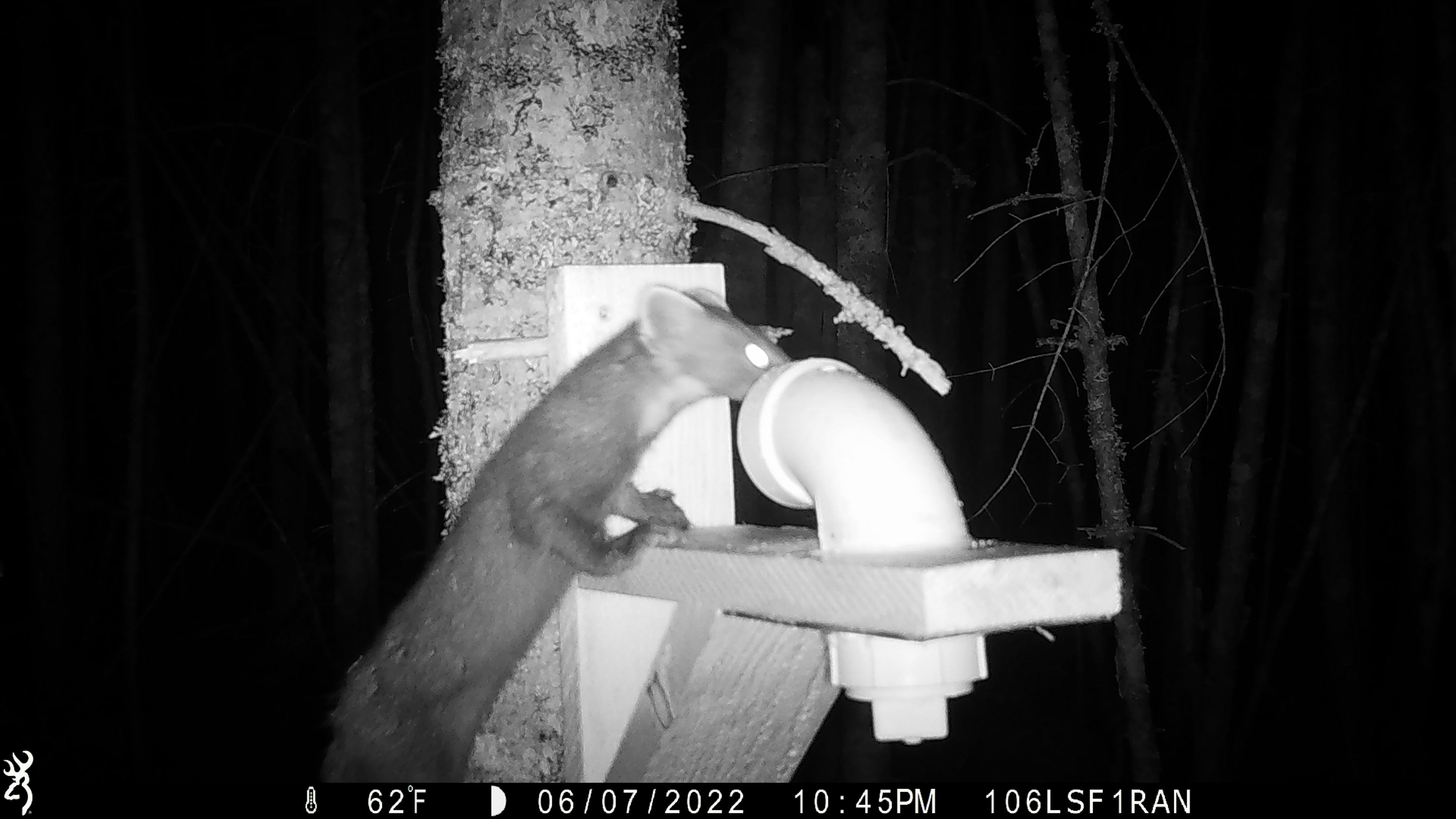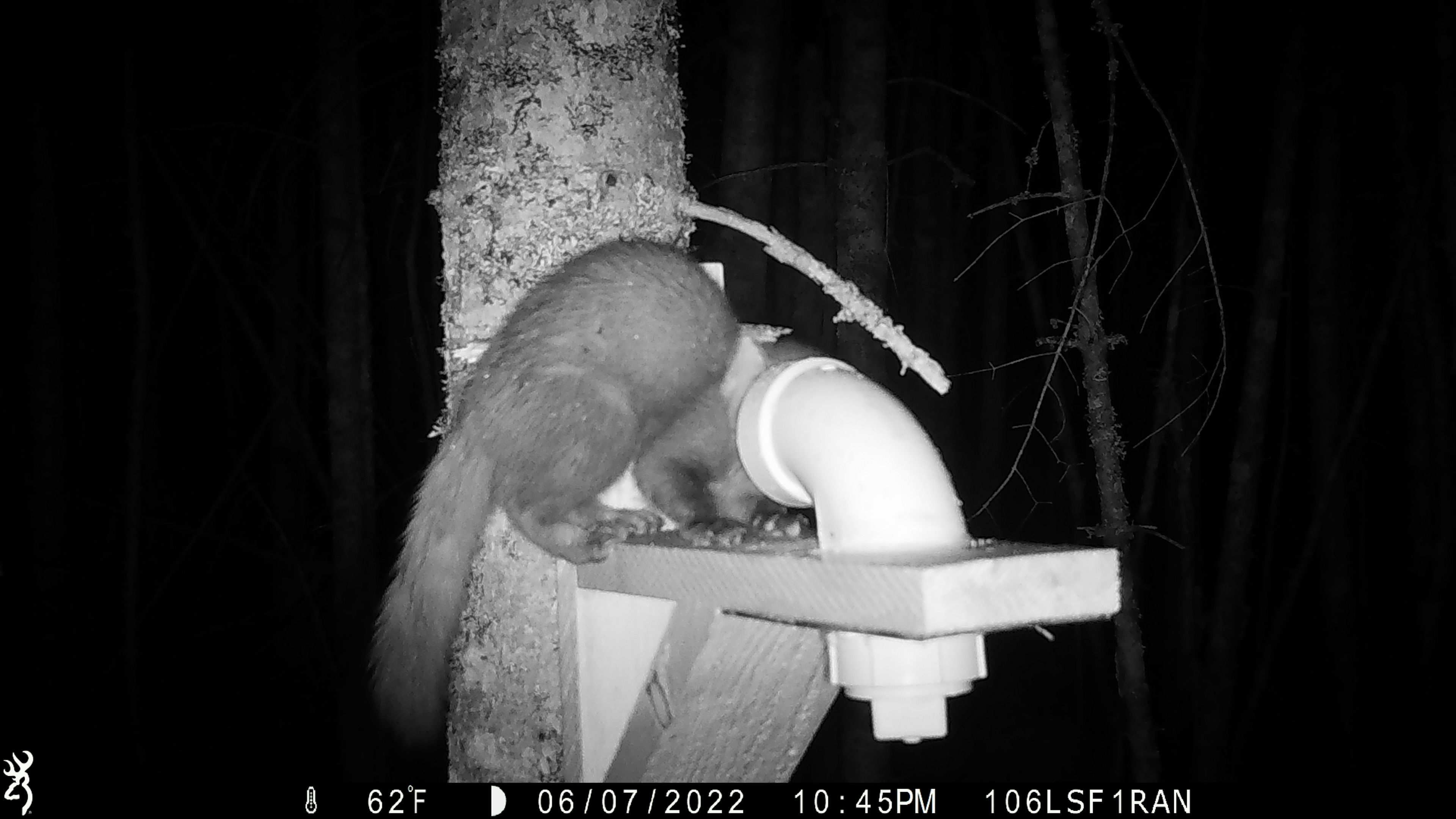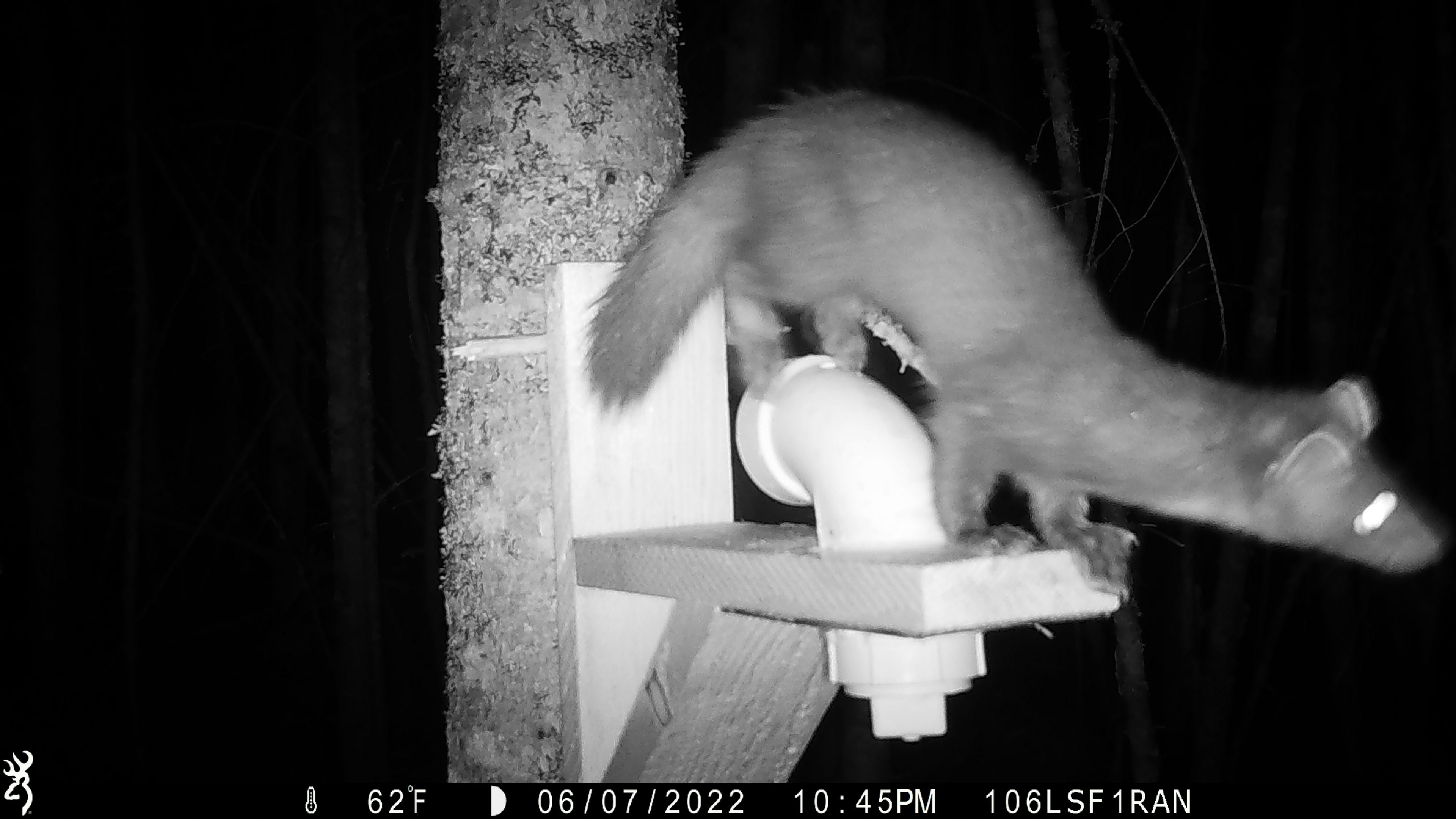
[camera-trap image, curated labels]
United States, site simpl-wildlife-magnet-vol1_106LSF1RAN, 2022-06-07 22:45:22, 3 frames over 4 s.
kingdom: Animalia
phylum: Chordata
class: Mammalia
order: Carnivora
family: Mustelidae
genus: Martes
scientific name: Martes americana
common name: american marten